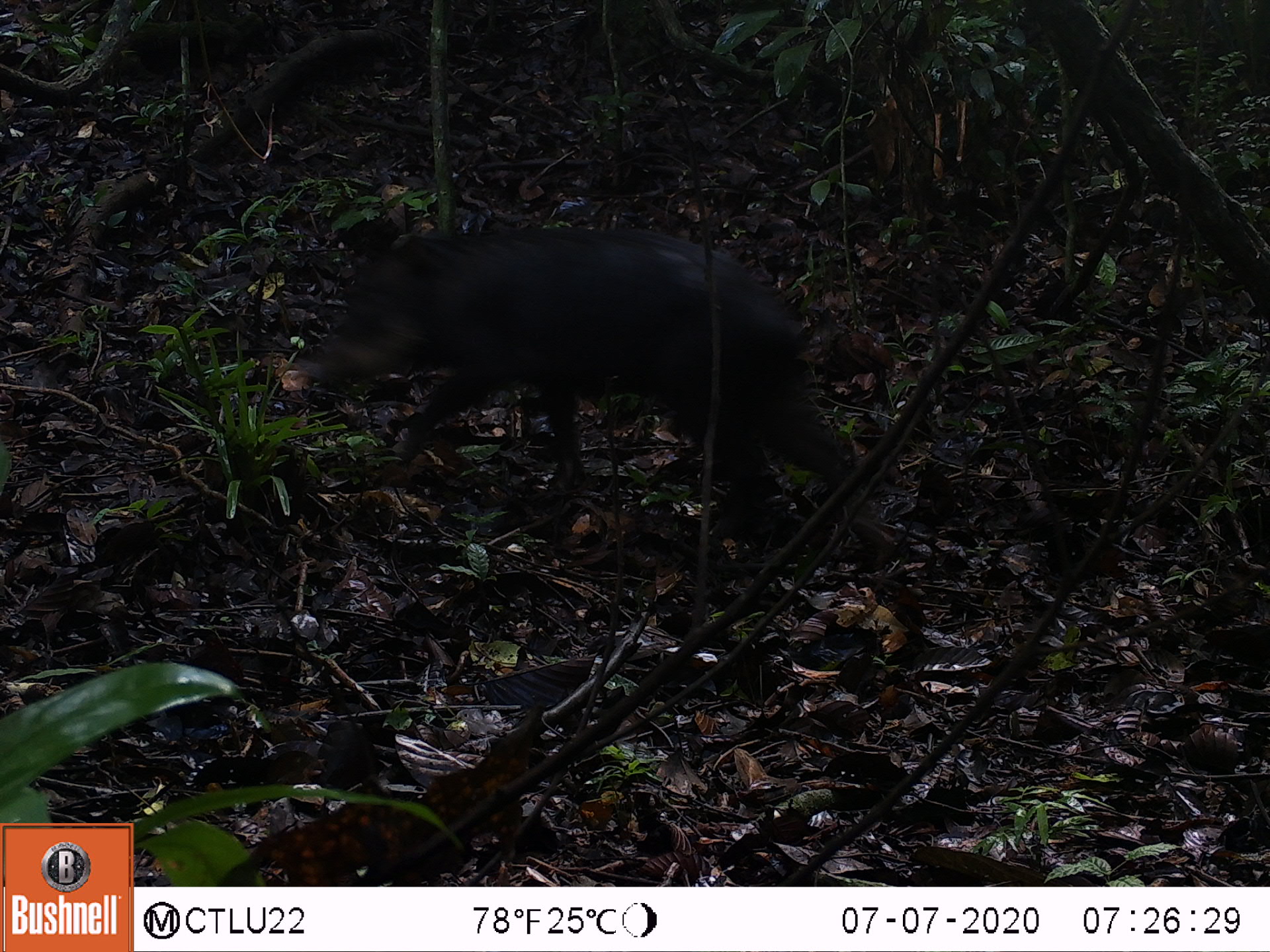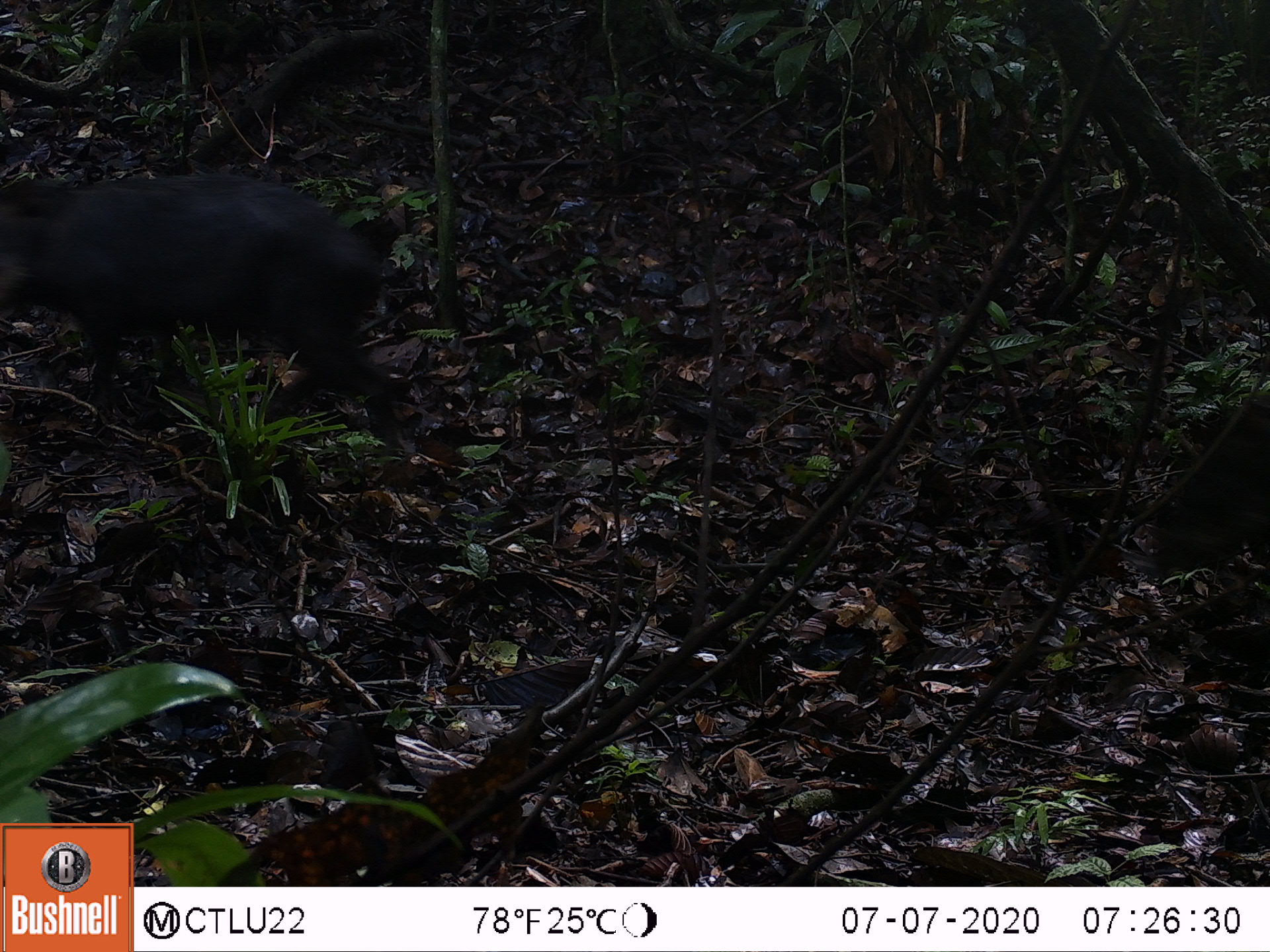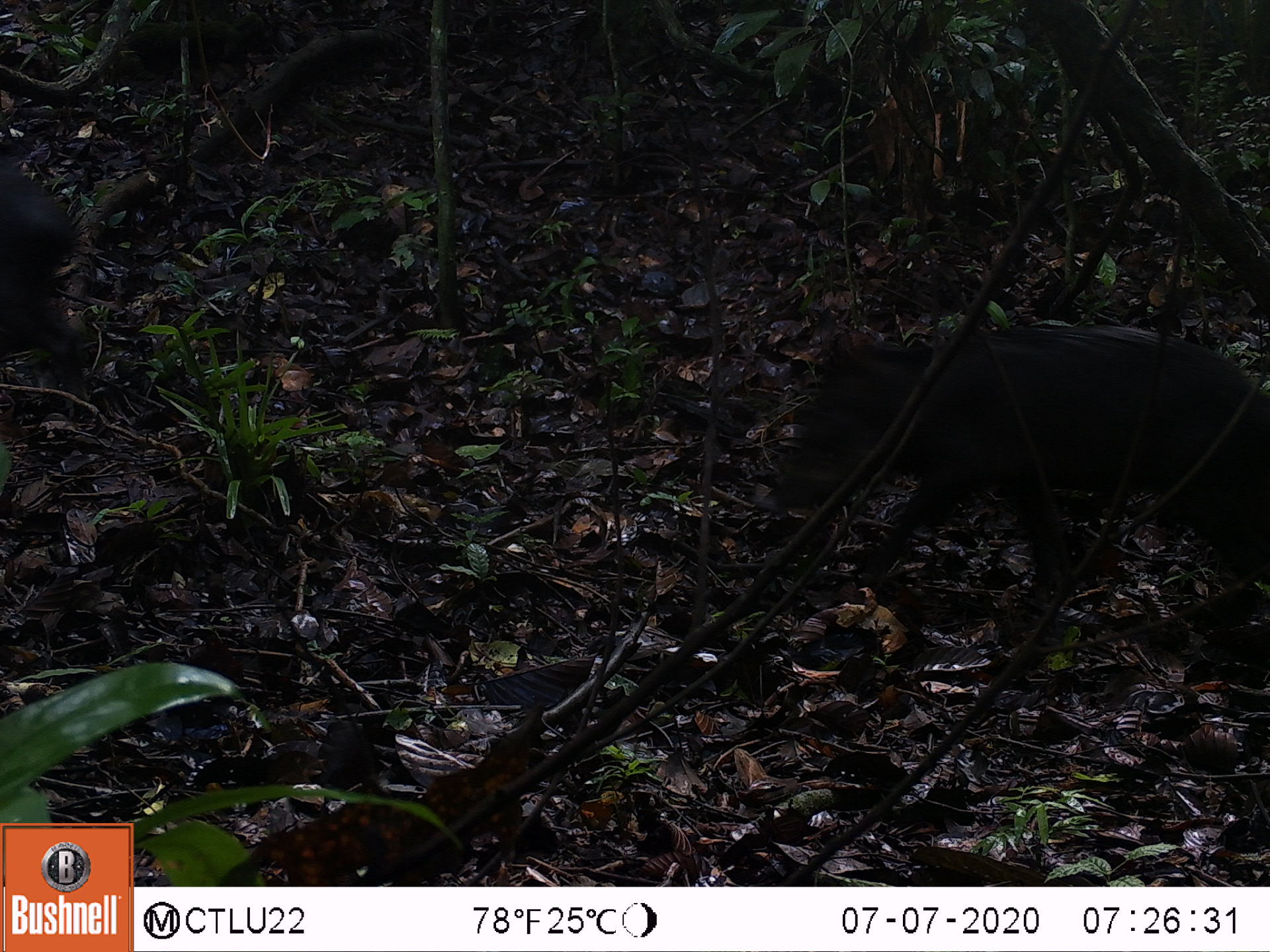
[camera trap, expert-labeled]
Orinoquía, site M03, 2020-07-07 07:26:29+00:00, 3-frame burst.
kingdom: Animalia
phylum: Chordata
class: Mammalia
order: Artiodactyla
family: Tayassuidae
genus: Pecari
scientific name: Pecari tajacu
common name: collared peccary